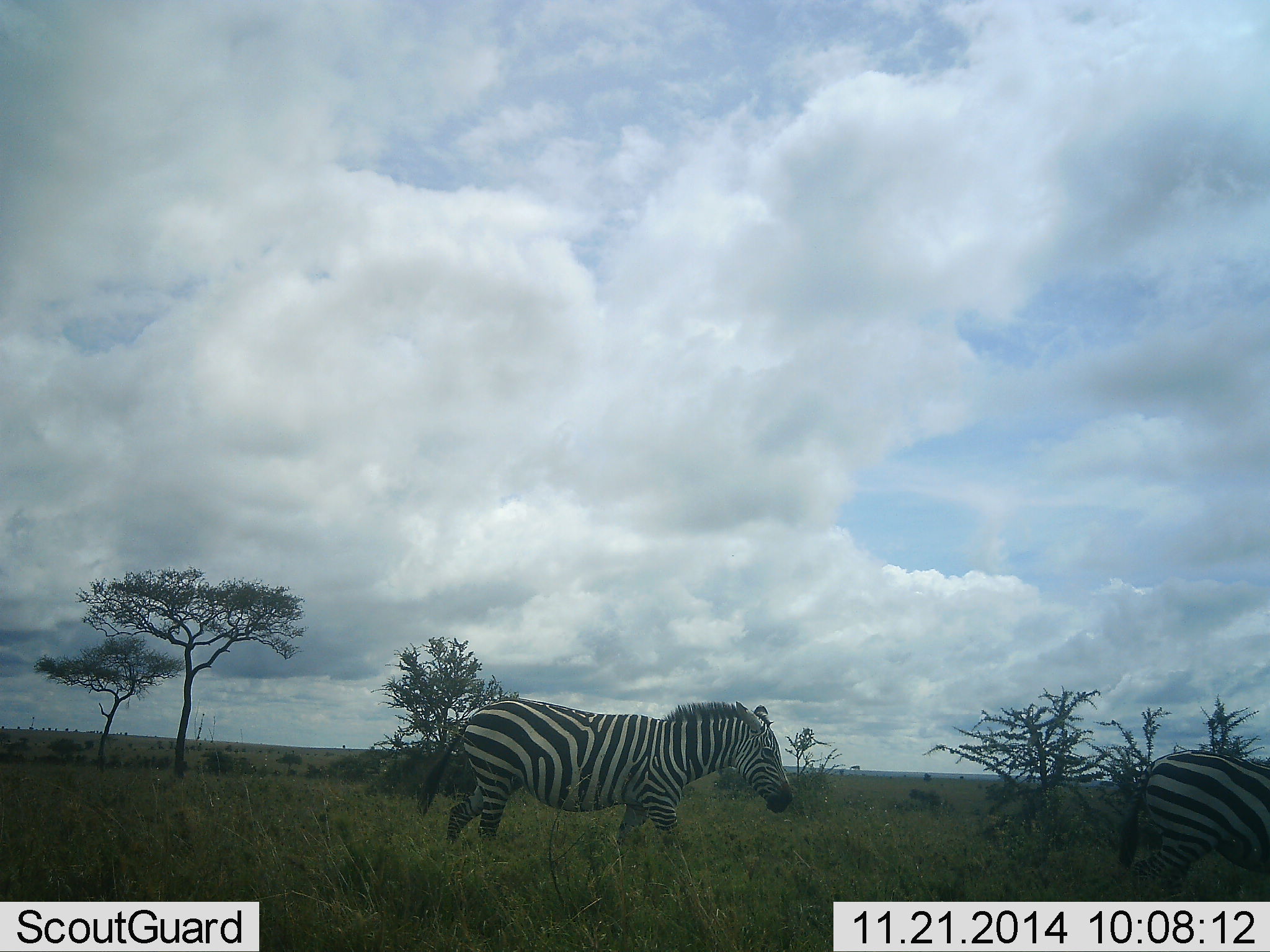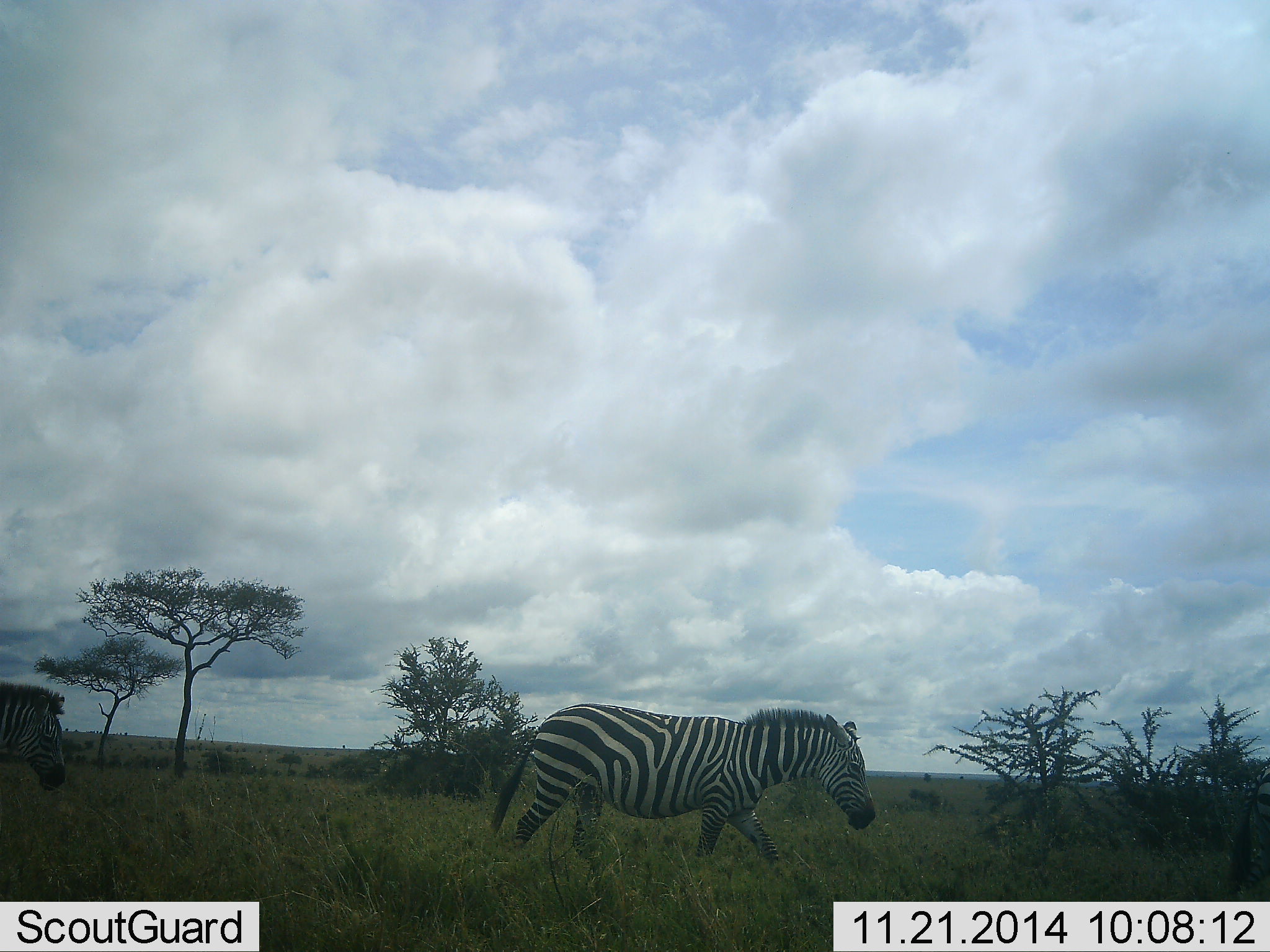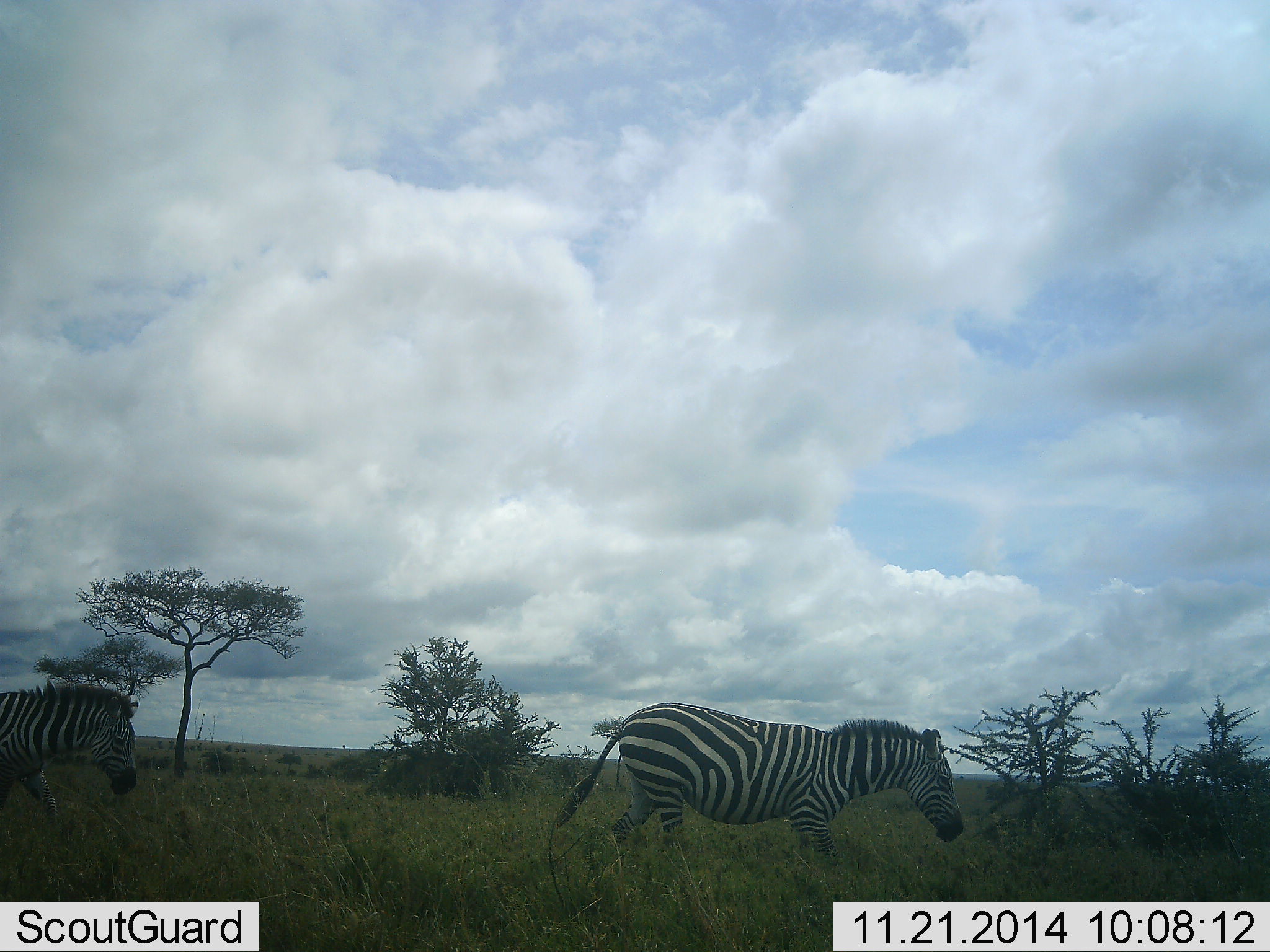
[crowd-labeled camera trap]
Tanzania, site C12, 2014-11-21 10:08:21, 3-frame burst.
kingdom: Animalia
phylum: Chordata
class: Mammalia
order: Perissodactyla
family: Equidae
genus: Equus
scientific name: Equus quagga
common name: plains zebra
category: zebra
Zebra (plains zebra) (Equus quagga), count 3. Behavior (volunteer vote fractions): standing 0%, resting 0%, moving 100%, interacting 0%. Young present (vote fraction): 0%. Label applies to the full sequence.